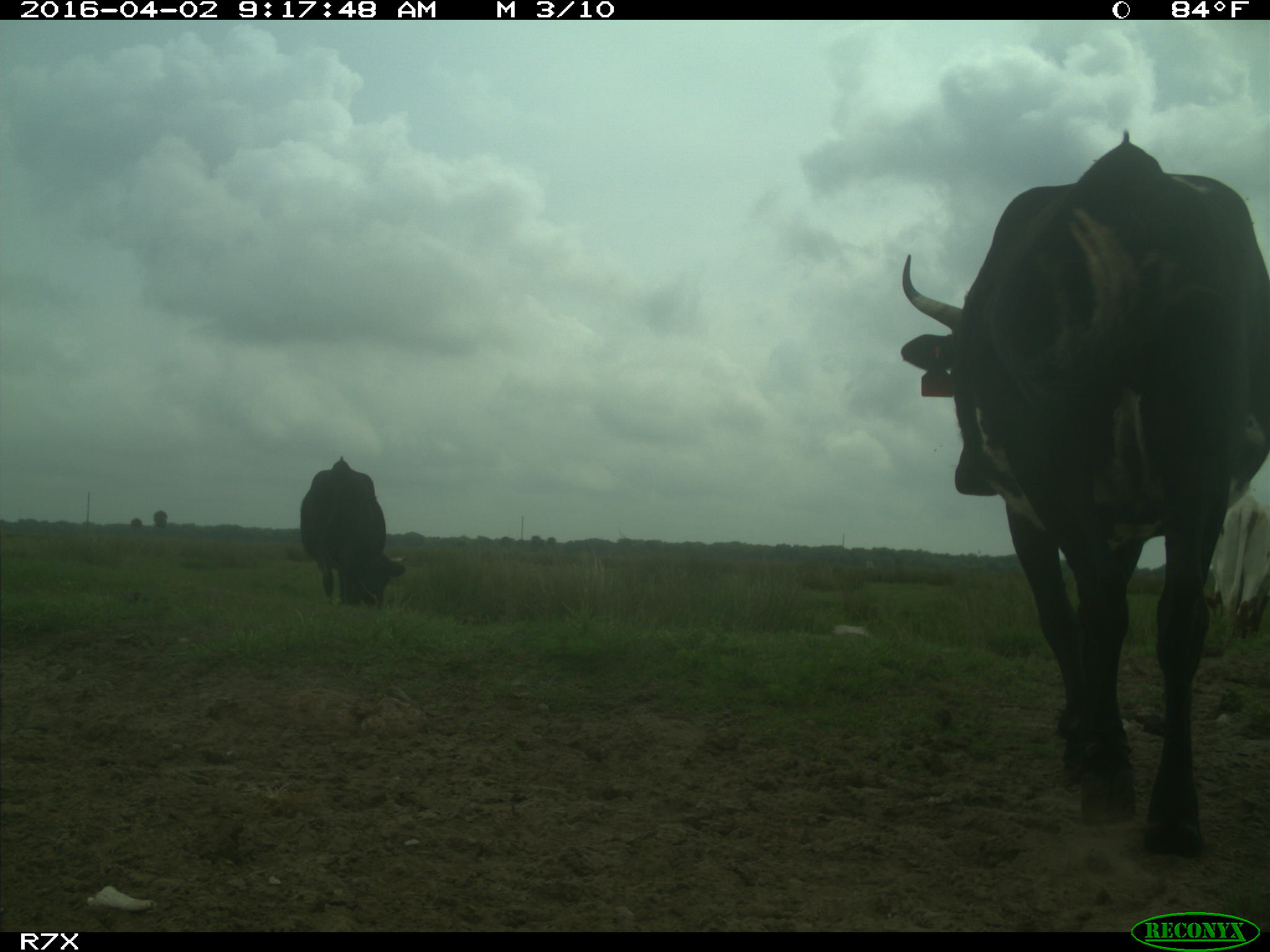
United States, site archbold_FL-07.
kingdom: Animalia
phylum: Chordata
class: Mammalia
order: Artiodactyla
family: Bovidae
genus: Bos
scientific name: Bos taurus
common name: domestic cow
Bos taurus (domestic cow).